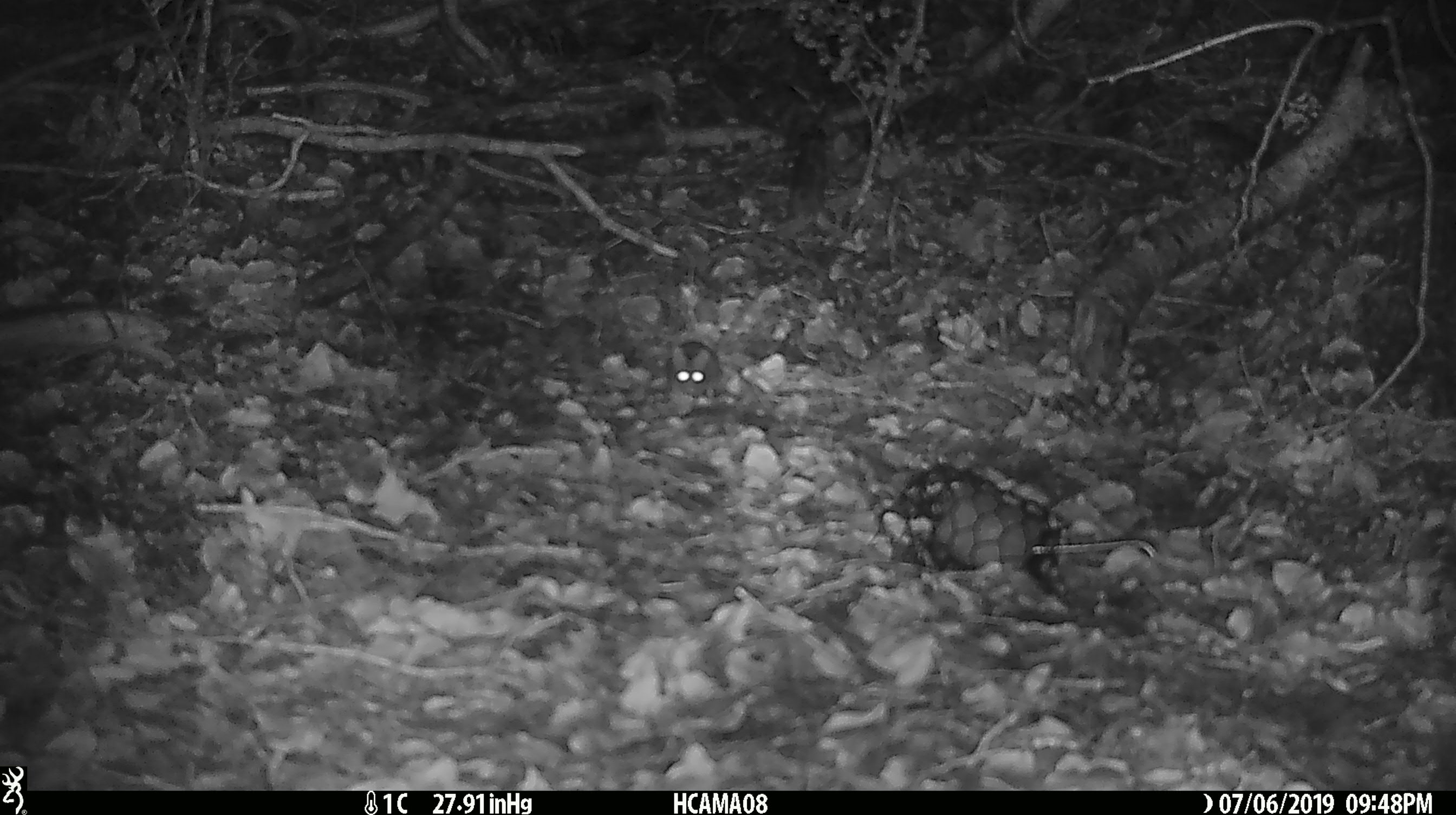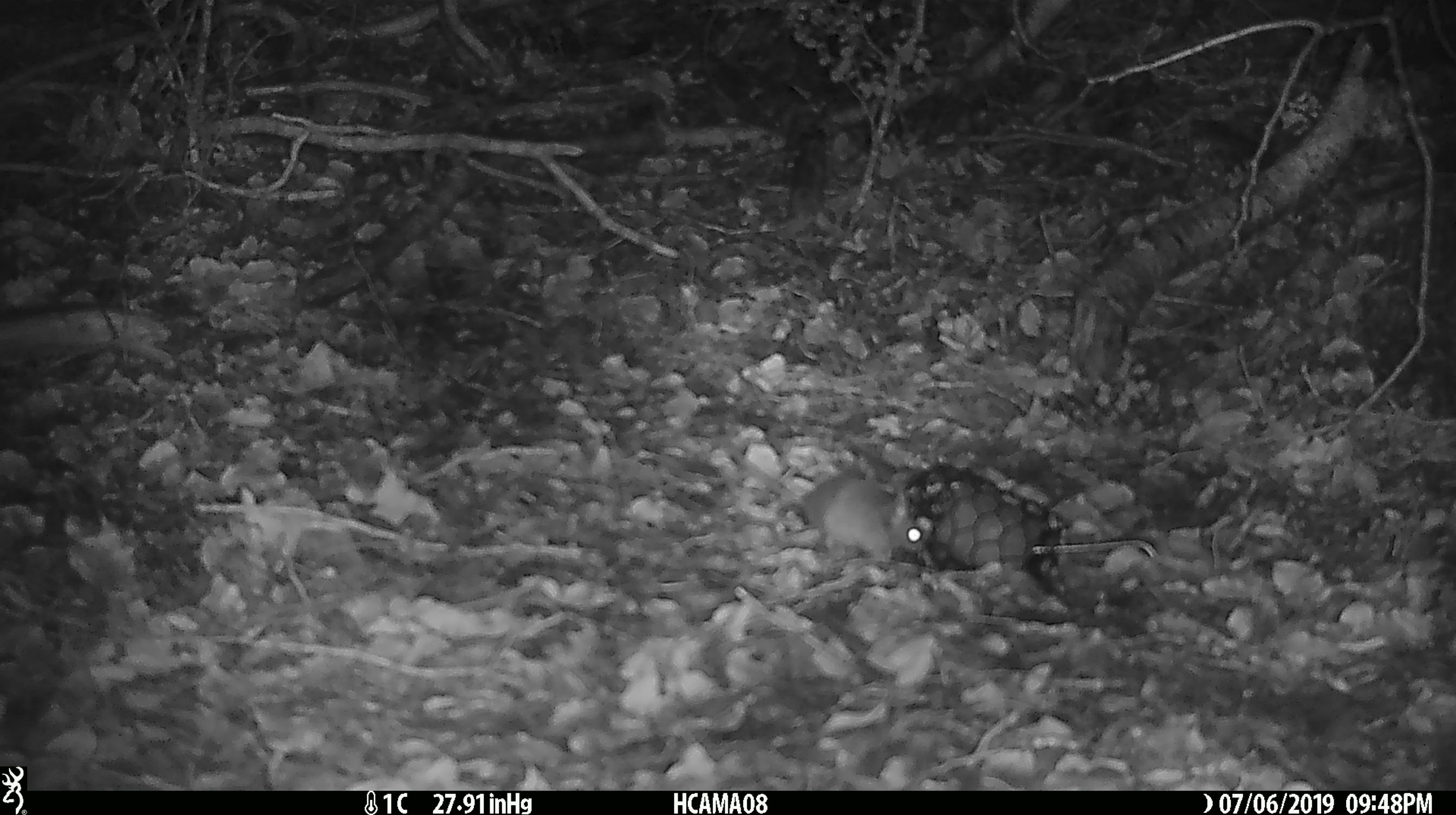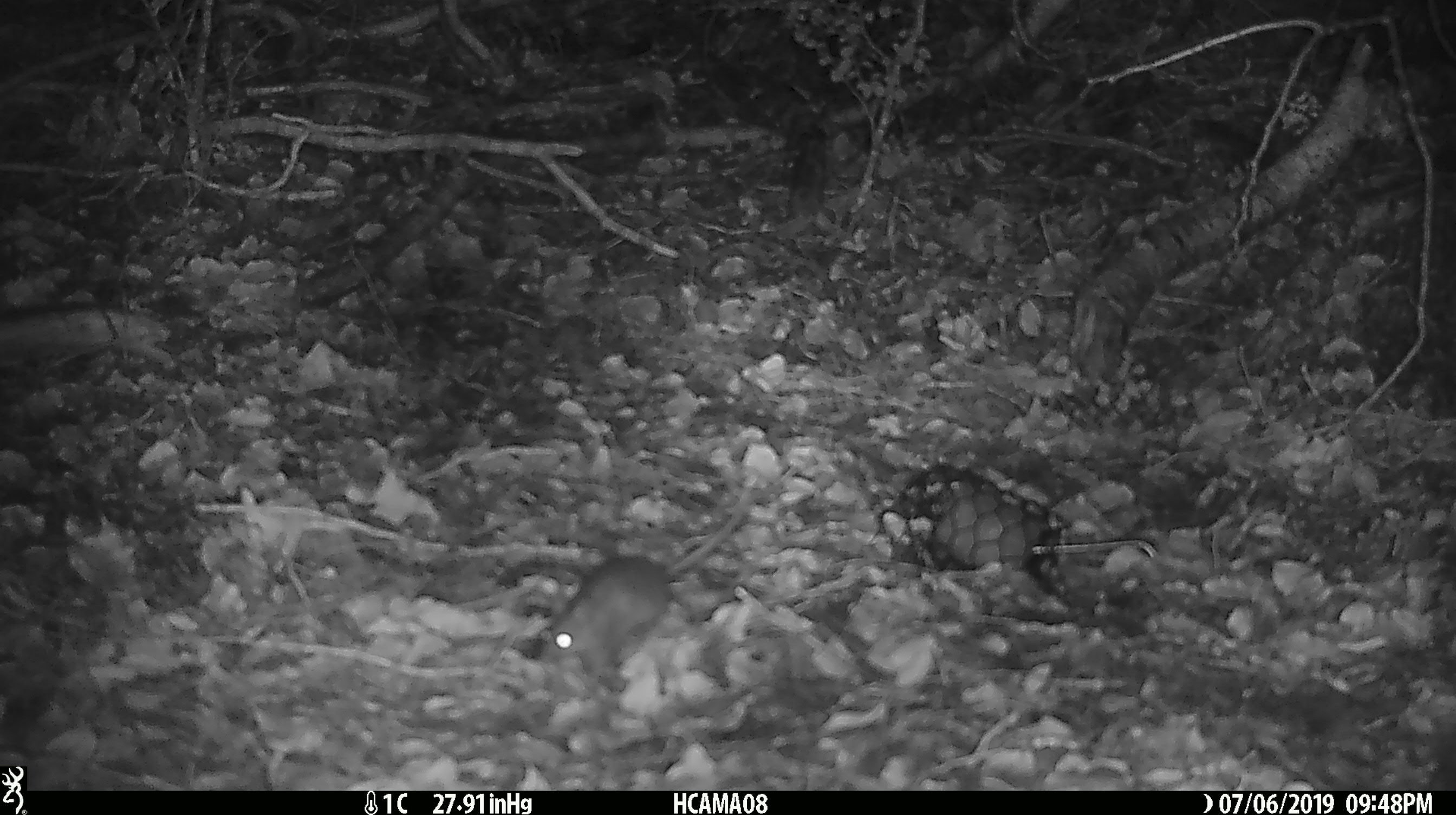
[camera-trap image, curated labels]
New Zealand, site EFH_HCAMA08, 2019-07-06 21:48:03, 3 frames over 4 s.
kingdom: Animalia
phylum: Chordata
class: Mammalia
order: Rodentia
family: Muridae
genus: Mus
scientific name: Mus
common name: mouse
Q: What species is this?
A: Mouse (Mus).